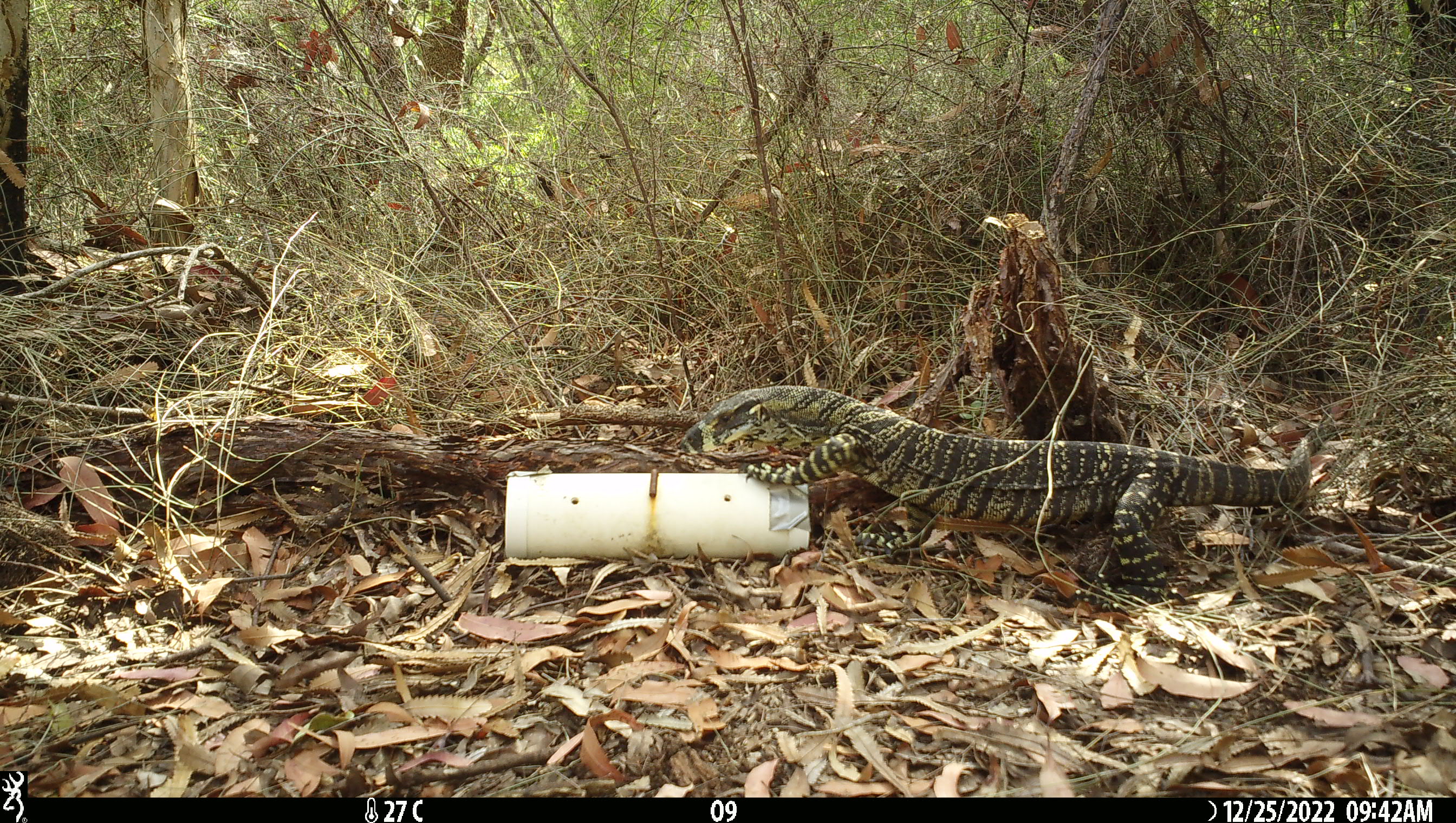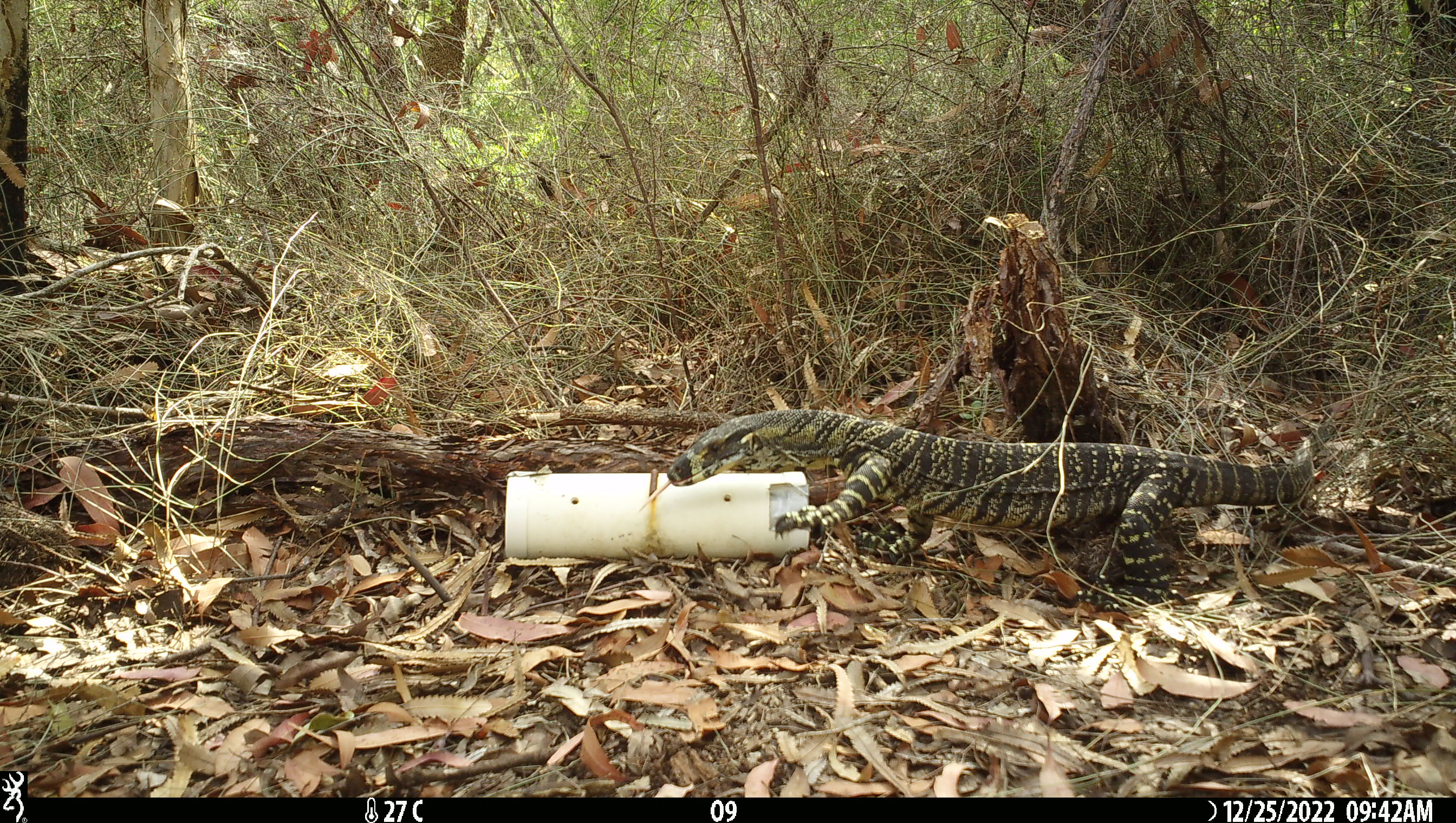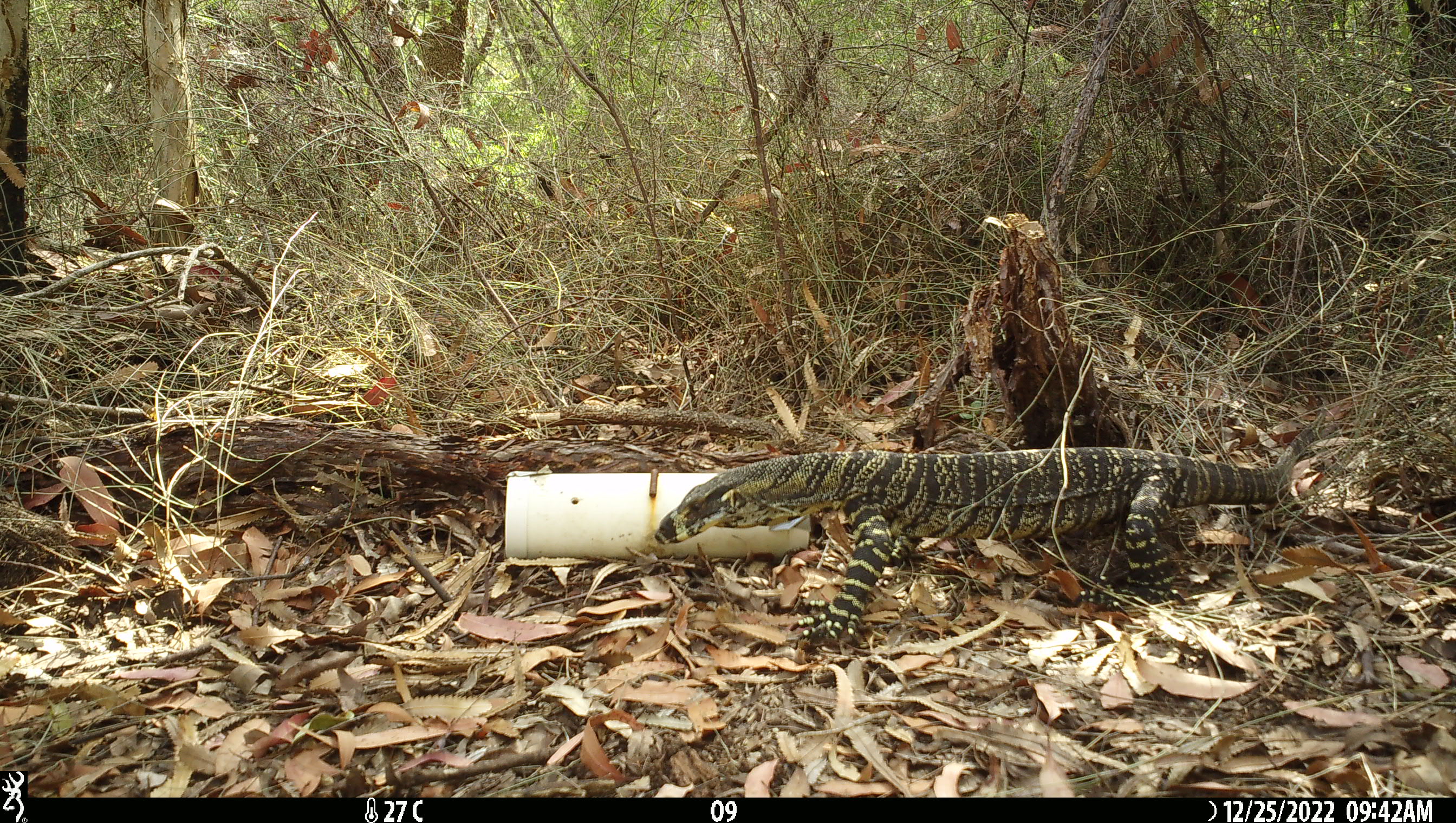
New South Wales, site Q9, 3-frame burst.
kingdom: Animalia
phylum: Chordata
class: Reptilia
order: Squamata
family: Varanidae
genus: Varanus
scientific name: Varanus varius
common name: lace monitor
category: goanna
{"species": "goanna (lace monitor) (Varanus varius)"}